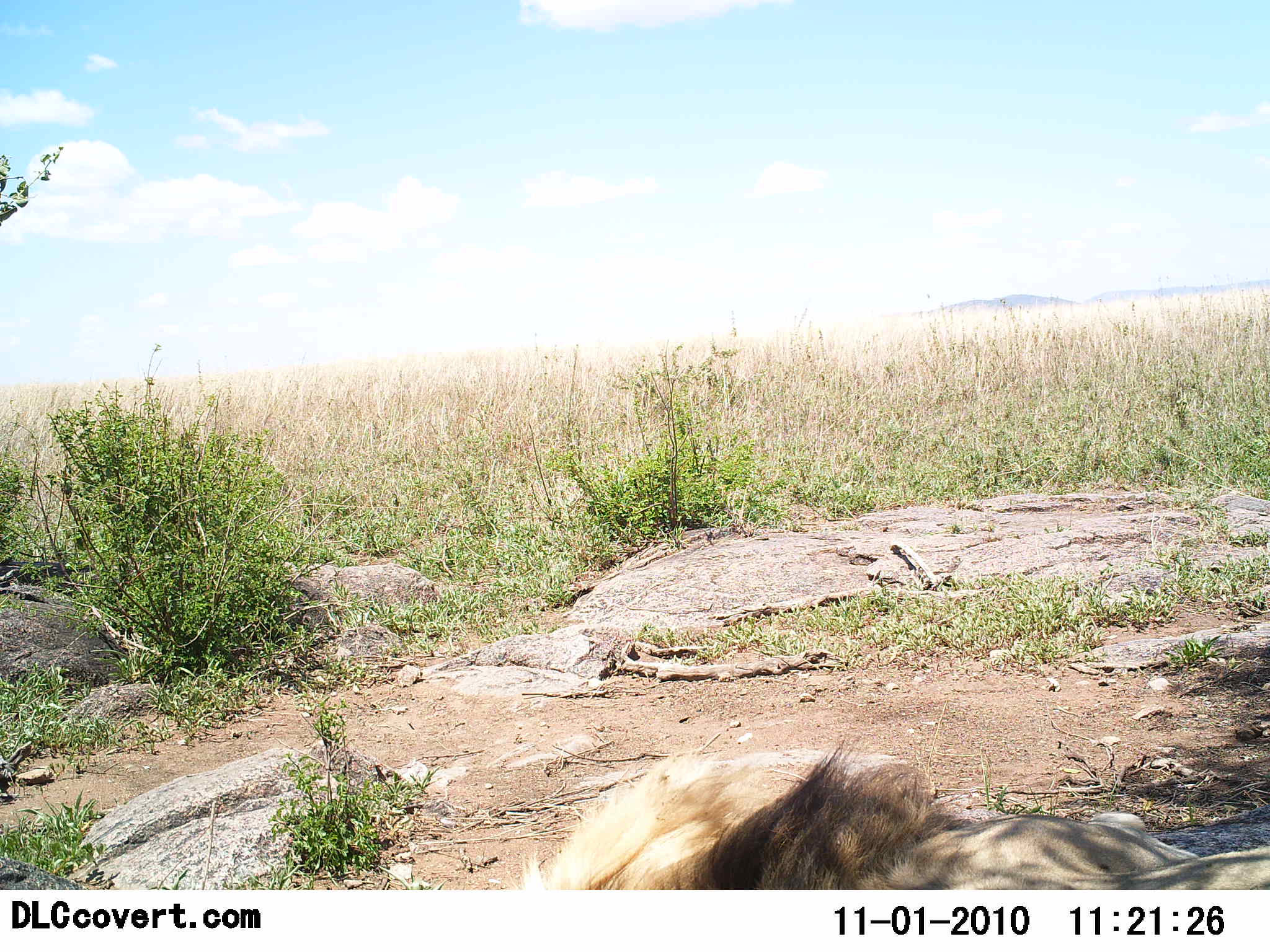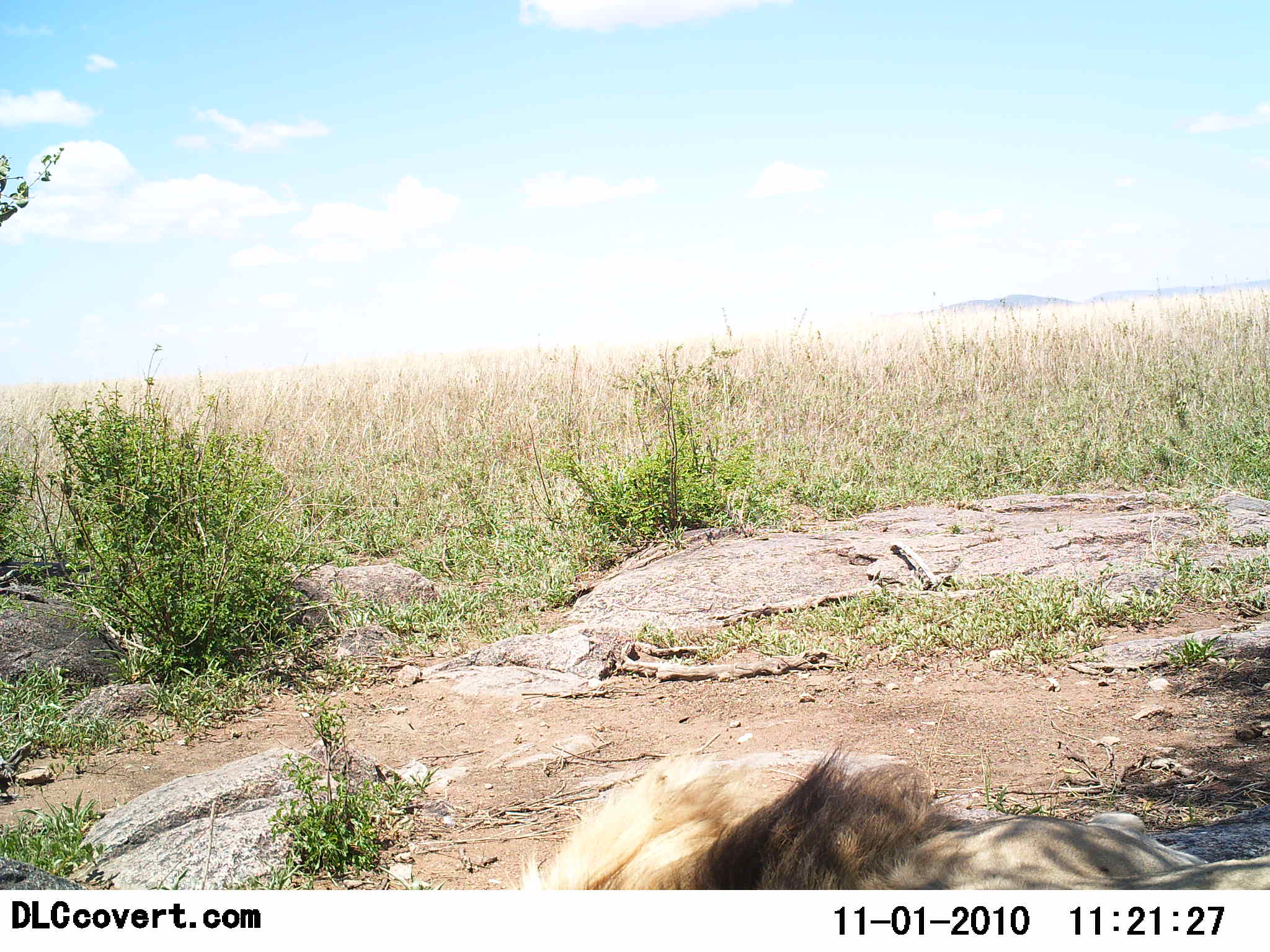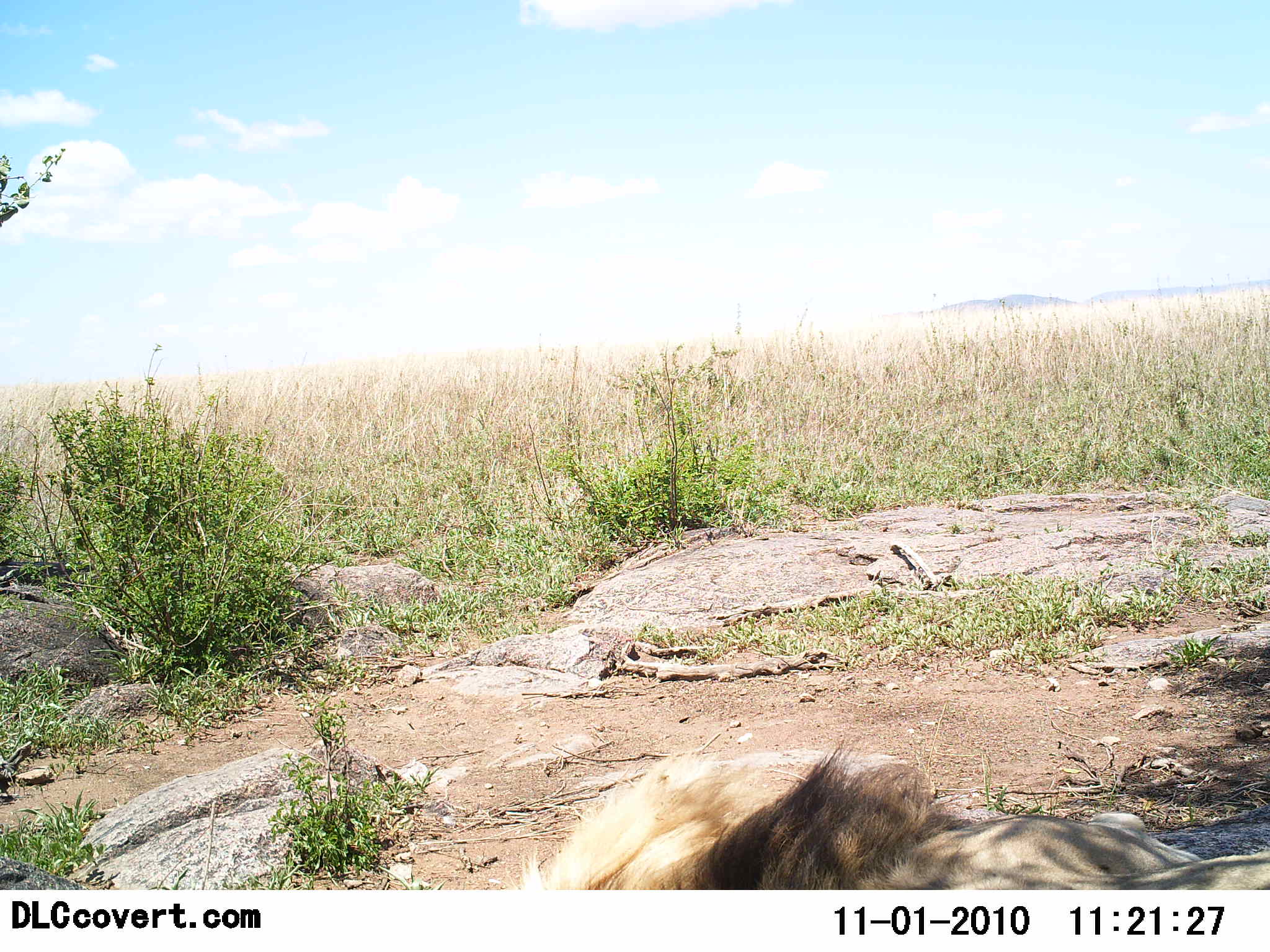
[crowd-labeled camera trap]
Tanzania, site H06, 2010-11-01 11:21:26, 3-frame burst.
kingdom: Animalia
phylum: Chordata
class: Mammalia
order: Carnivora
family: Felidae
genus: Panthera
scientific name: Panthera leo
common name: lion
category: lionmale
Lionmale (lion) (Panthera leo), count 1. Behavior (volunteer vote fractions): standing 0%, resting 100%, moving 0%, interacting 0%. Young present (vote fraction): 0%. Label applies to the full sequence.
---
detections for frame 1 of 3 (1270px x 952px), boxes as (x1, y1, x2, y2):
animal: (517, 739, 1270, 890)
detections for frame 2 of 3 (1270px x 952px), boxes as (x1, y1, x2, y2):
animal: (511, 729, 1270, 890)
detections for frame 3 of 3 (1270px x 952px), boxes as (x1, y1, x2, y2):
animal: (521, 736, 1270, 889)